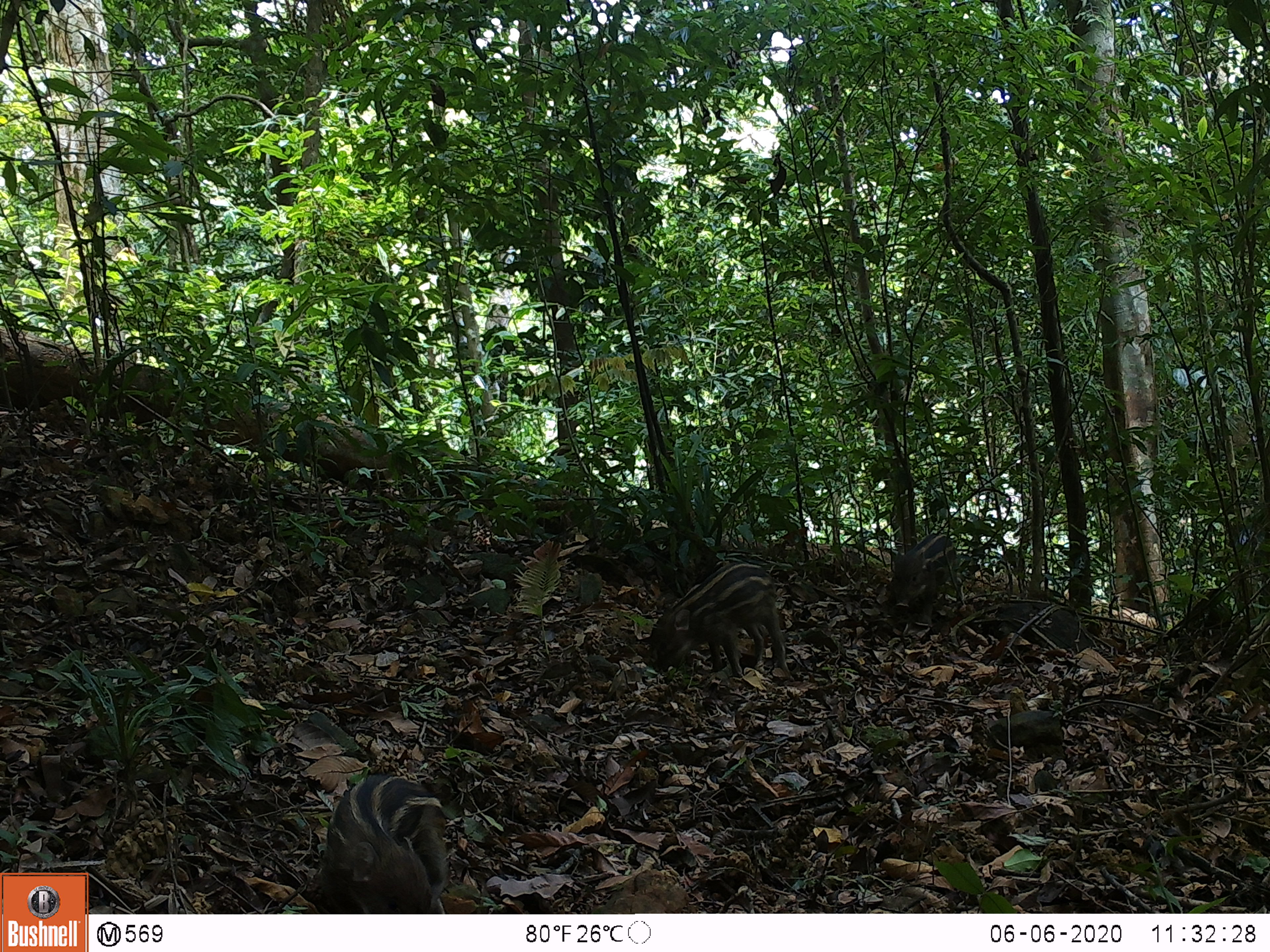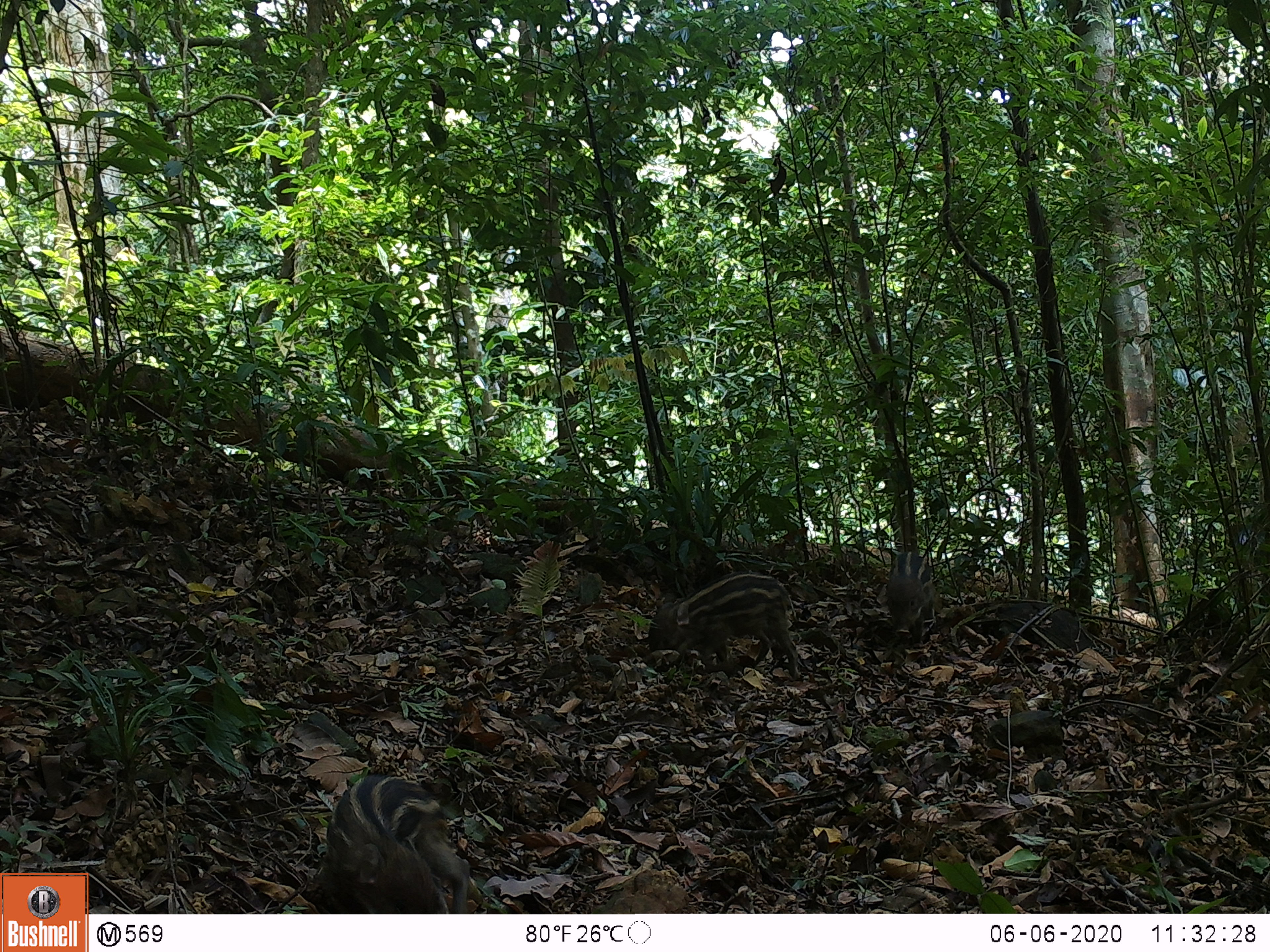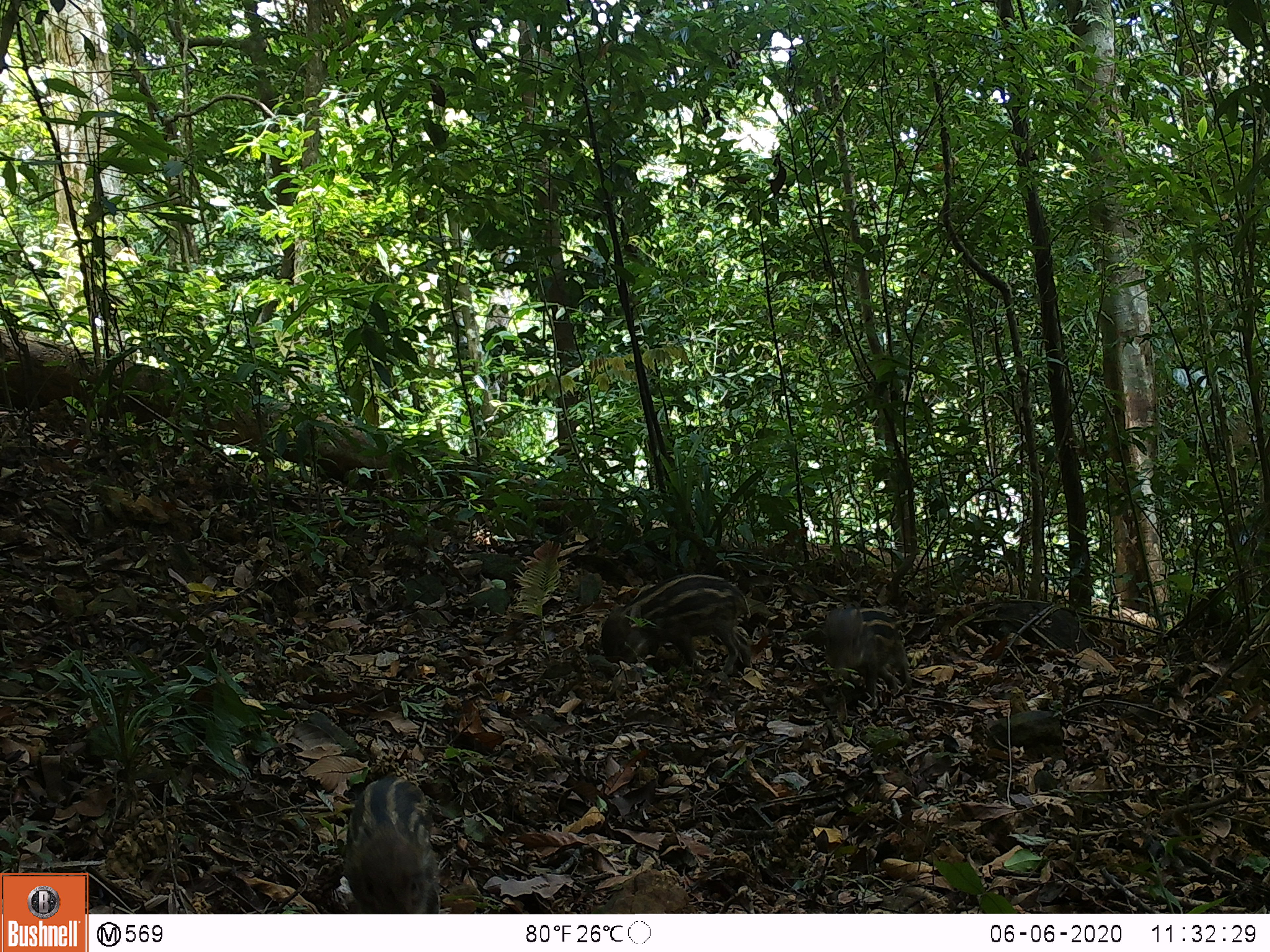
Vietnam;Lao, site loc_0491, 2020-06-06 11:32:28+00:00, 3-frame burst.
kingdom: Animalia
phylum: Chordata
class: Mammalia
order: Artiodactyla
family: Suidae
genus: Sus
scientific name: Sus scrofa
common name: eurasian wild pig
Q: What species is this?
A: Eurasian wild pig (Sus scrofa).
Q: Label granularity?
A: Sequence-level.